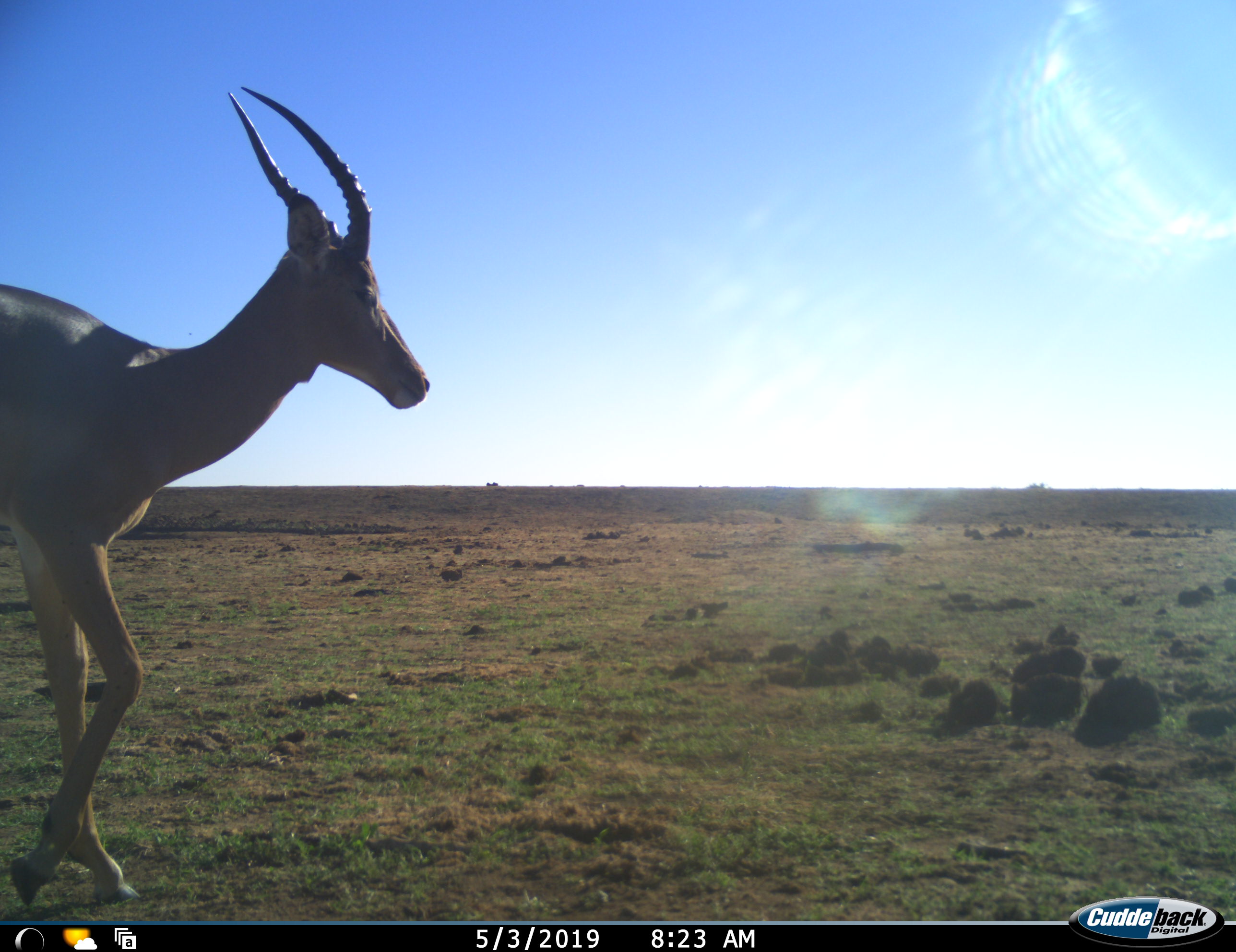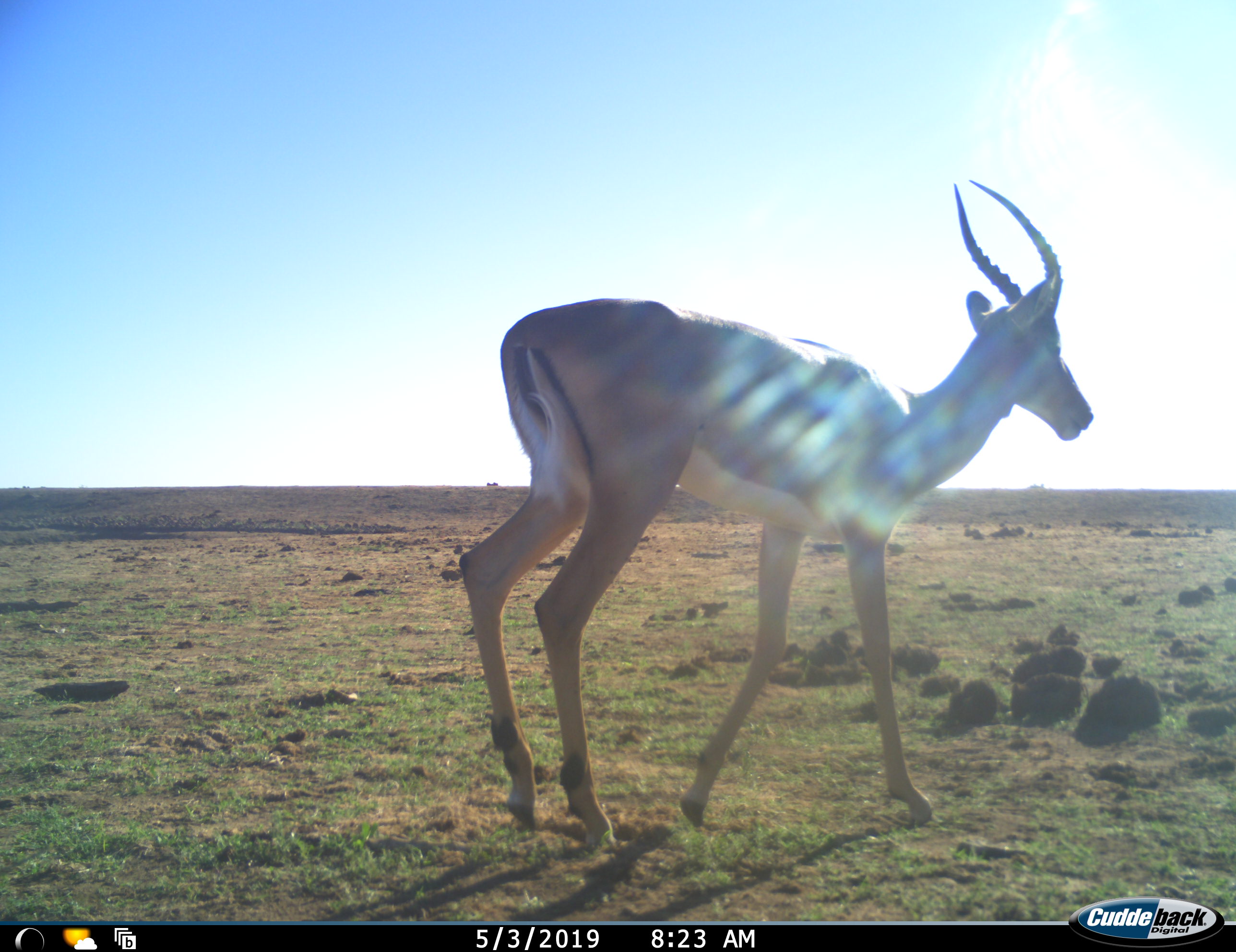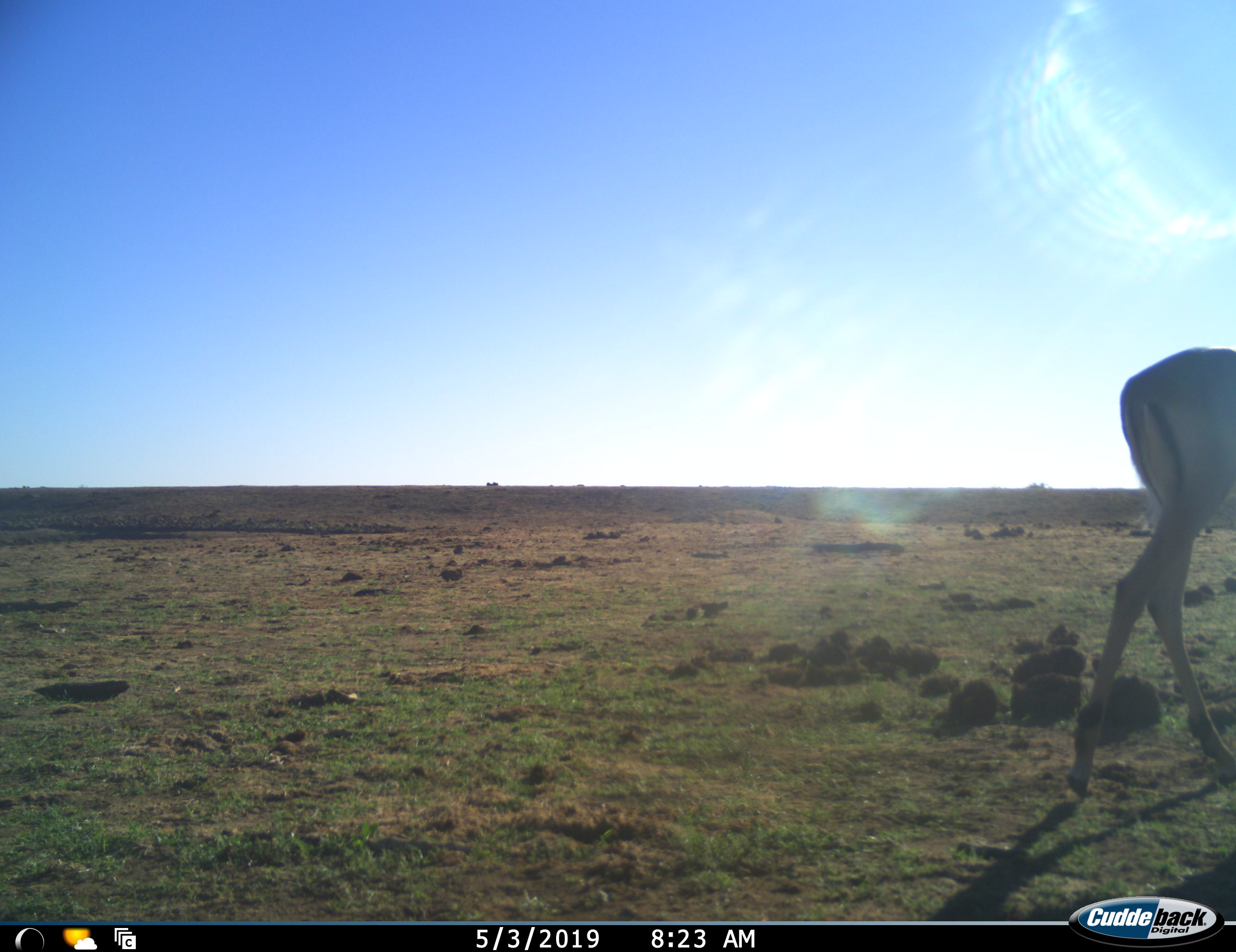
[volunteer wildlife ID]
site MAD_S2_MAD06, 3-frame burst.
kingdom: Animalia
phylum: Chordata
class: Mammalia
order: Artiodactyla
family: Bovidae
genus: Aepyceros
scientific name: Aepyceros melampus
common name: impala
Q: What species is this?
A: Impala (Aepyceros melampus).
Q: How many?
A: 1.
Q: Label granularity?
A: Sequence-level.